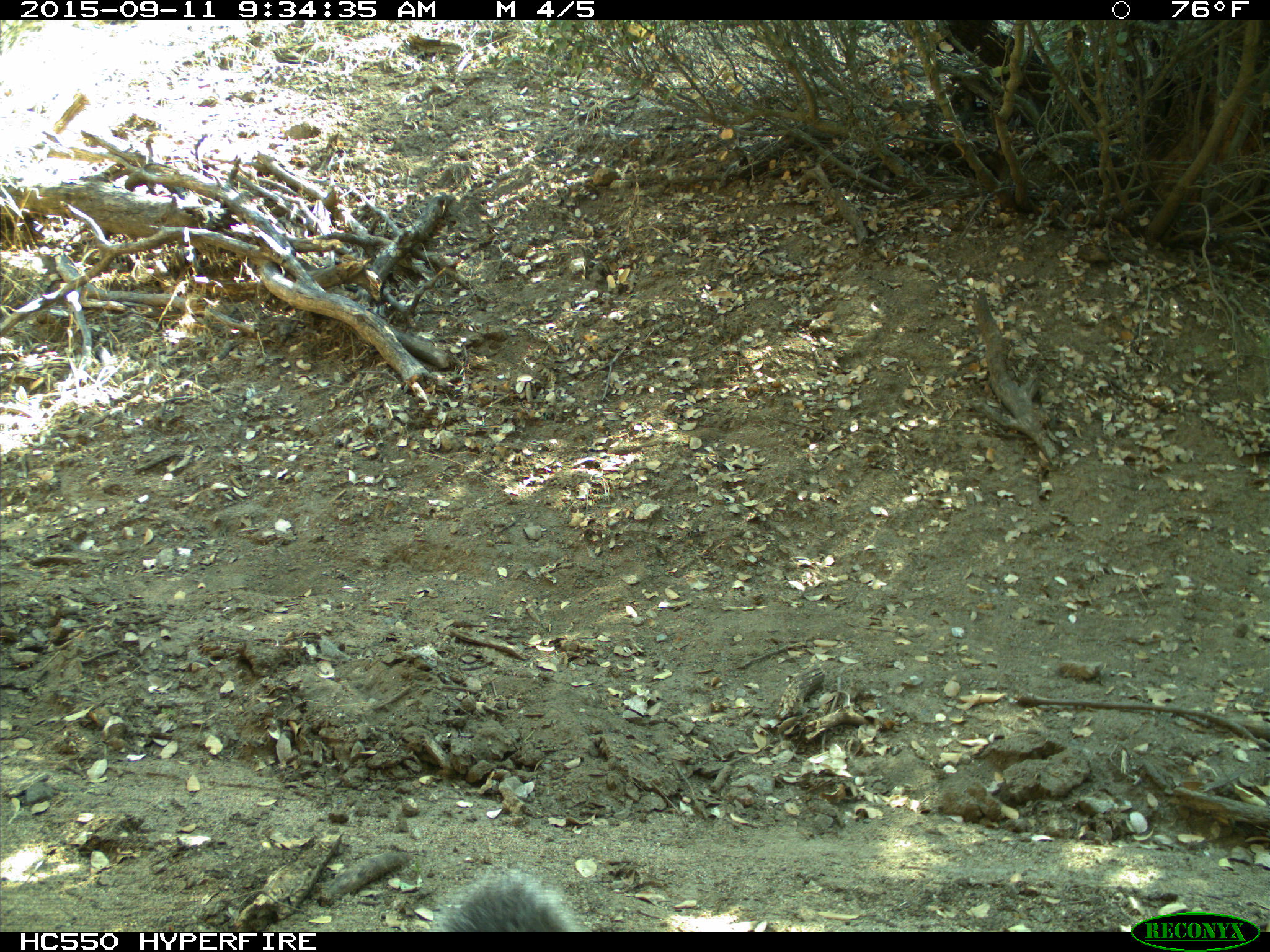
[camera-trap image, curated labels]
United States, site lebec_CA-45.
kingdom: Animalia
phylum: Chordata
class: Mammalia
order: Rodentia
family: Sciuridae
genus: Sciurus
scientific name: Sciurus carolinensis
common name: eastern gray squirrel